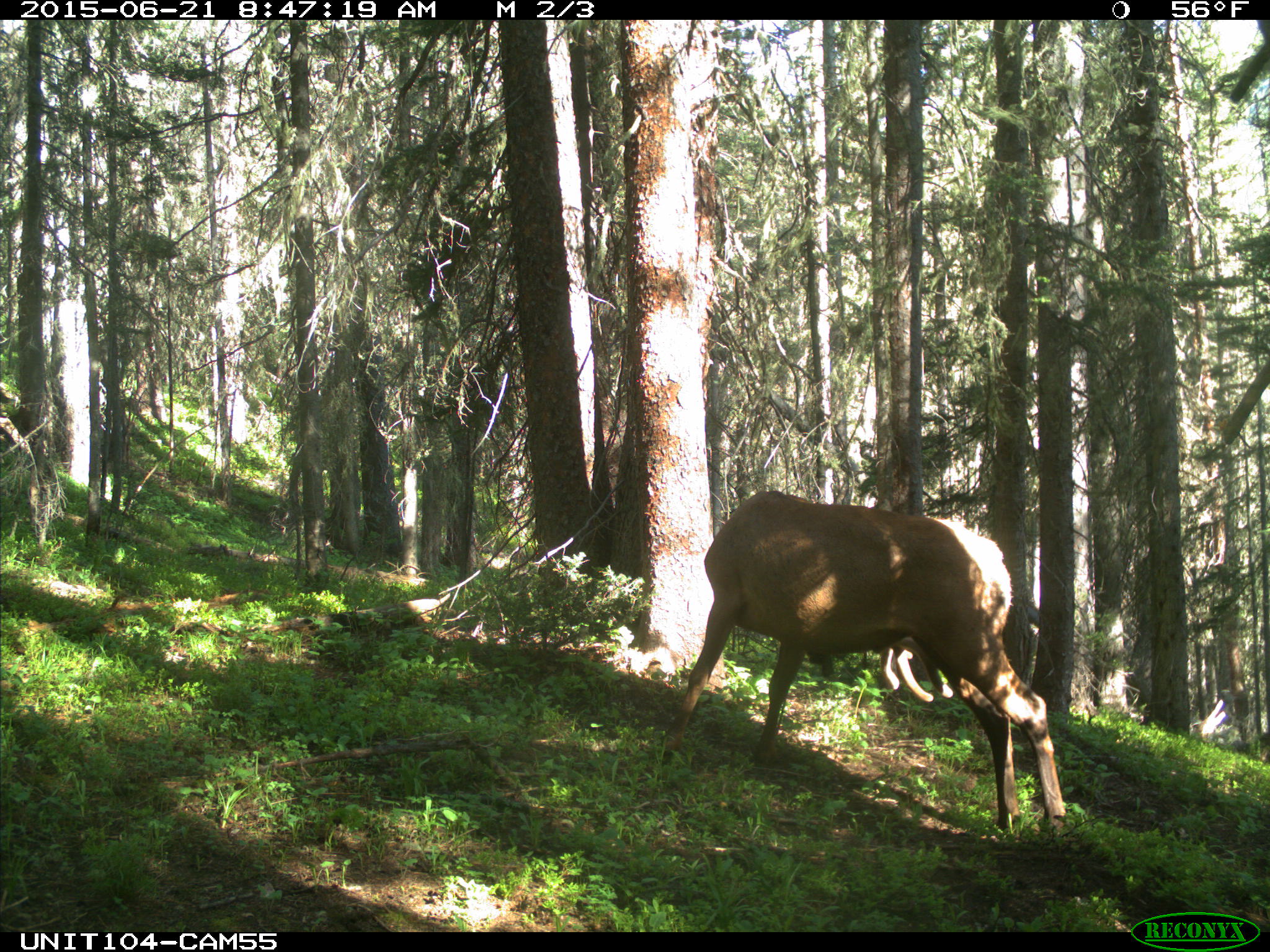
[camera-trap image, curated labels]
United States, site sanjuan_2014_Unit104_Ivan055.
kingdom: Animalia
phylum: Chordata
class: Mammalia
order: Artiodactyla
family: Cervidae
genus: Cervus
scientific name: Cervus elaphus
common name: red deer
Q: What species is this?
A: Cervus elaphus (red deer).